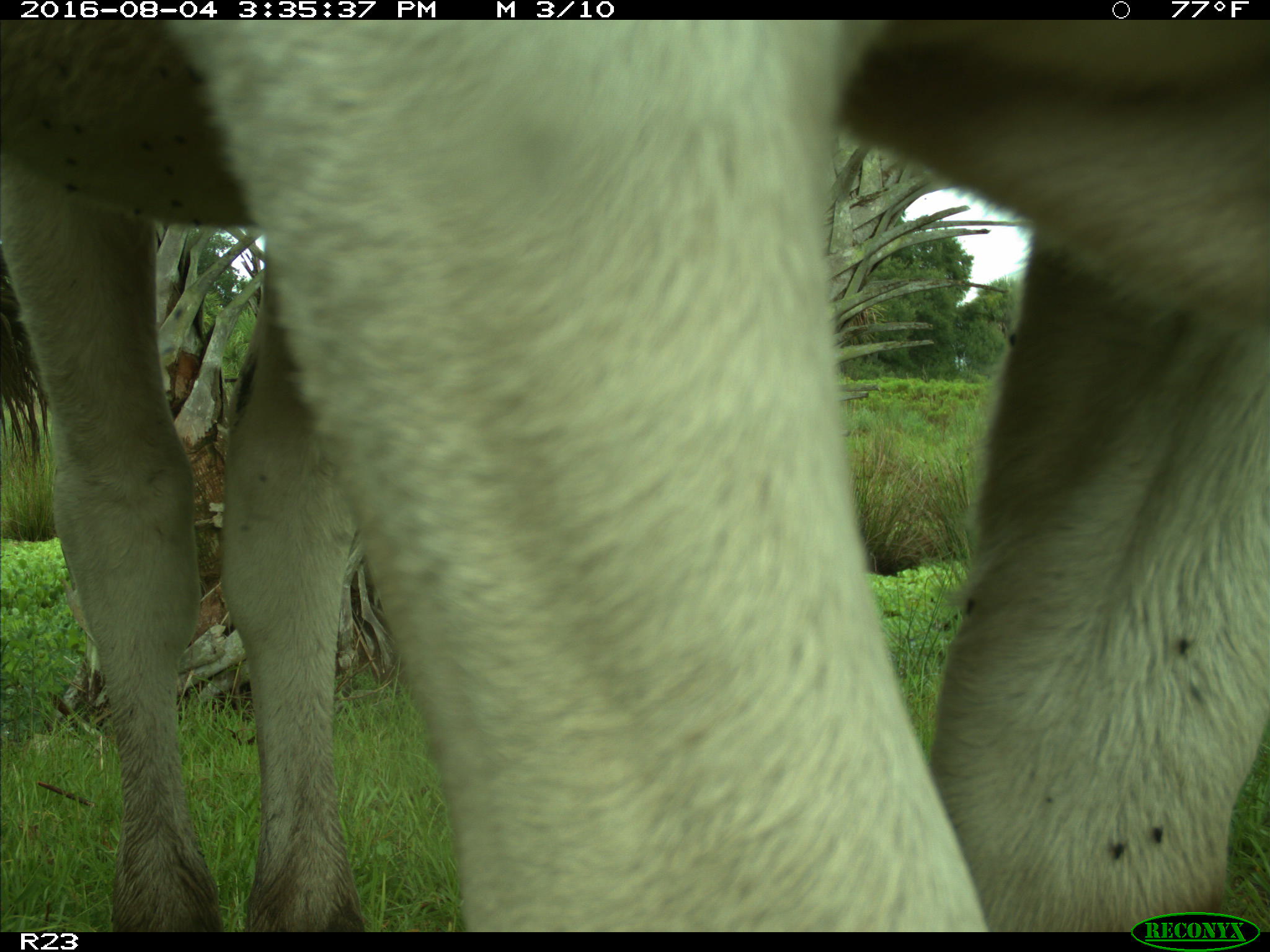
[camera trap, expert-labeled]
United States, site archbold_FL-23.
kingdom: Animalia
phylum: Chordata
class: Mammalia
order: Artiodactyla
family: Bovidae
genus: Bos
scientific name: Bos taurus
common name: domestic cow